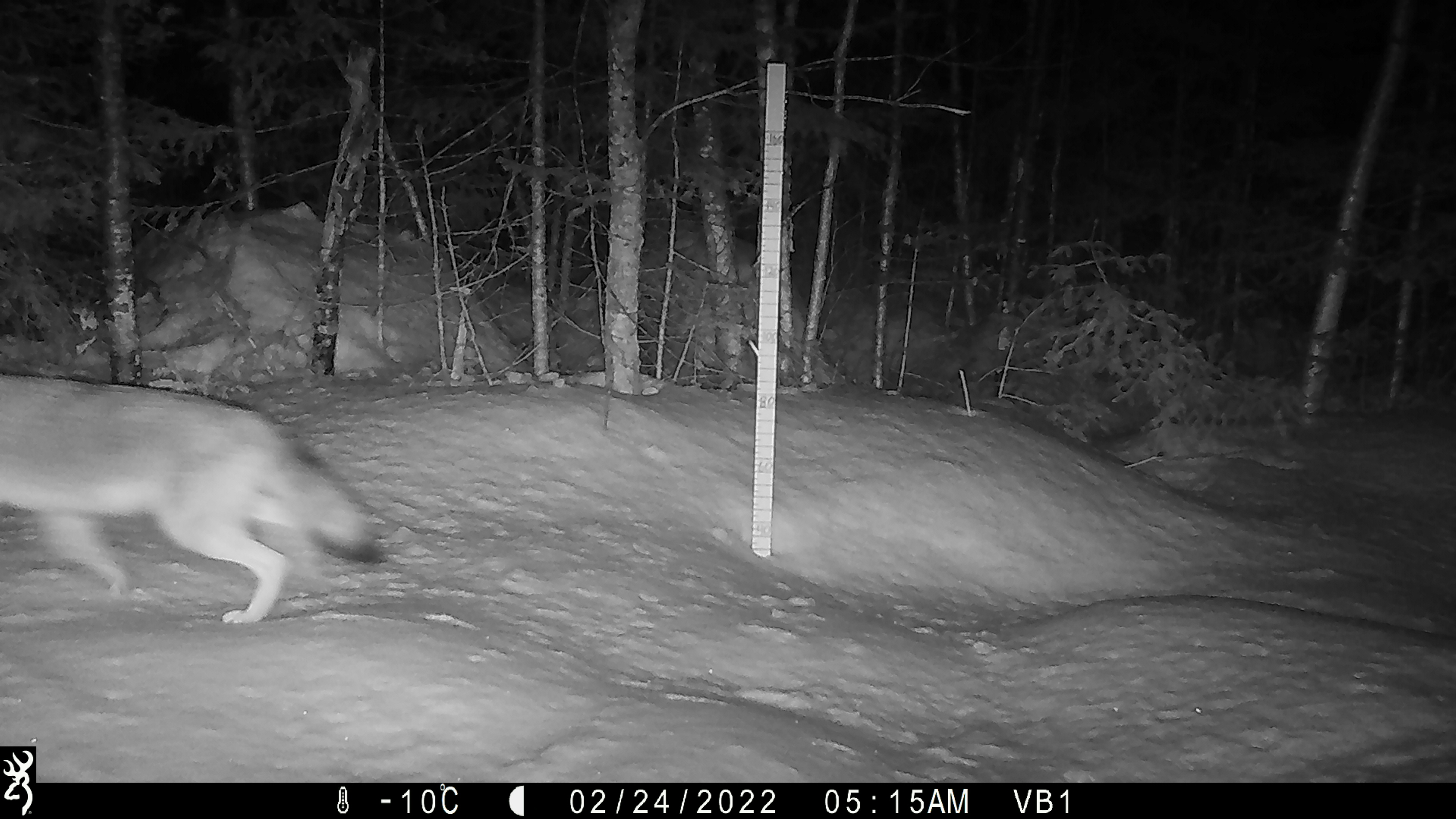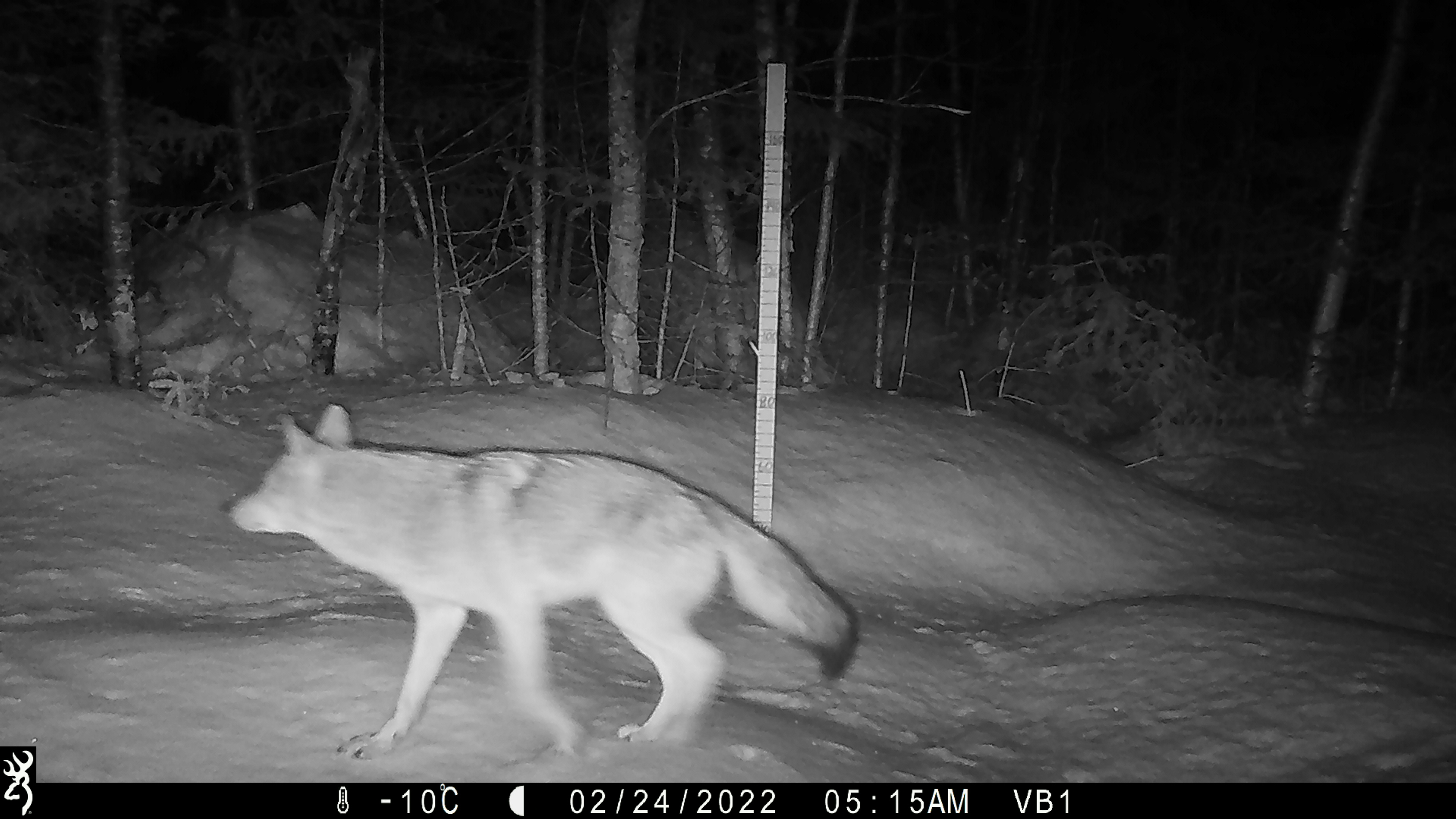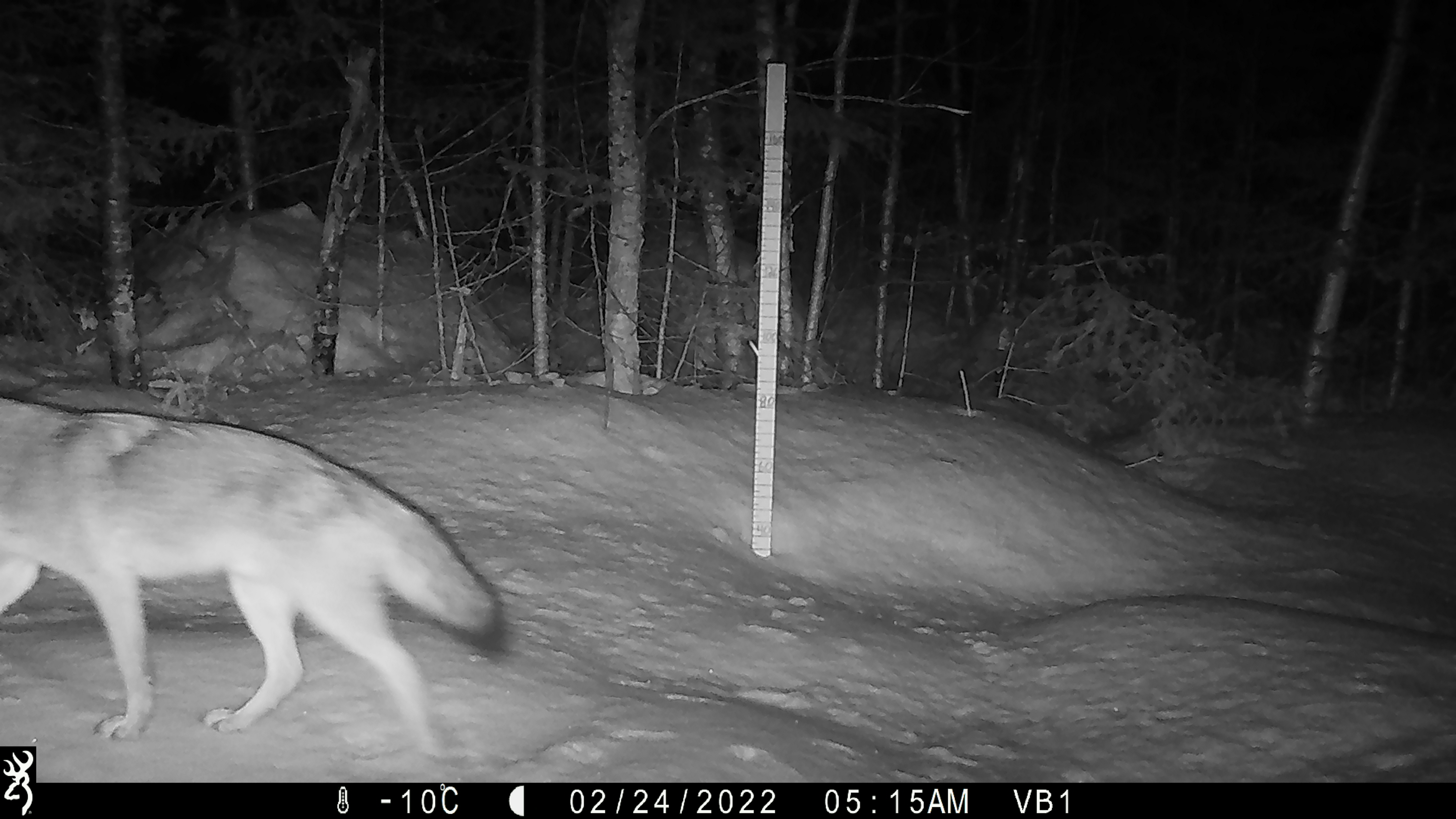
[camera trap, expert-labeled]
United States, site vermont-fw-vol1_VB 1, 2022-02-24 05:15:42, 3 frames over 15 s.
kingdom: Animalia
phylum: Chordata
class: Mammalia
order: Carnivora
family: Canidae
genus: Canis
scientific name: Canis latrans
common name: coyote